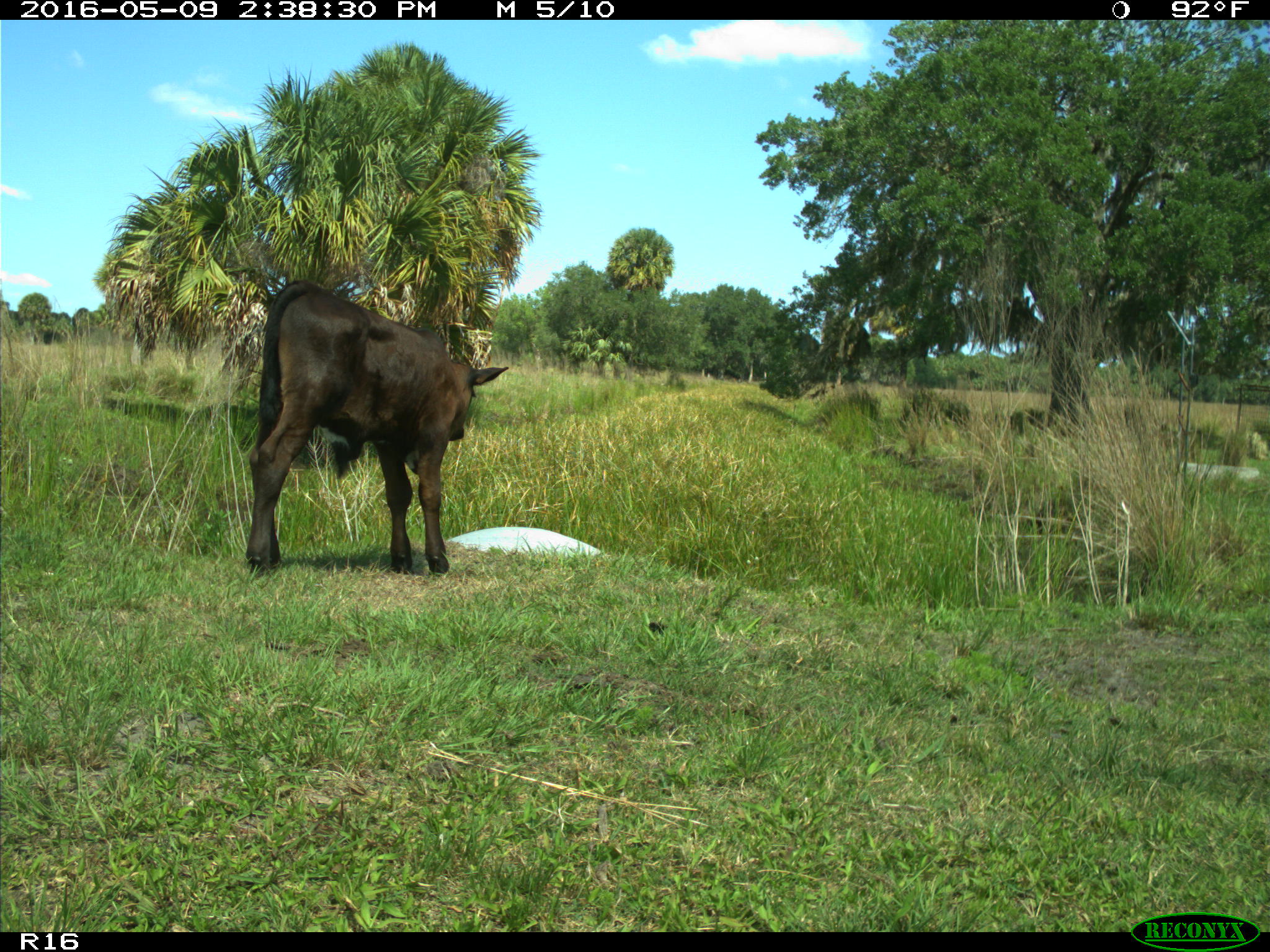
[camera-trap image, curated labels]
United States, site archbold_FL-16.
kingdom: Animalia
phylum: Chordata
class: Mammalia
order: Artiodactyla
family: Bovidae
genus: Bos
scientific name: Bos taurus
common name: domestic cow